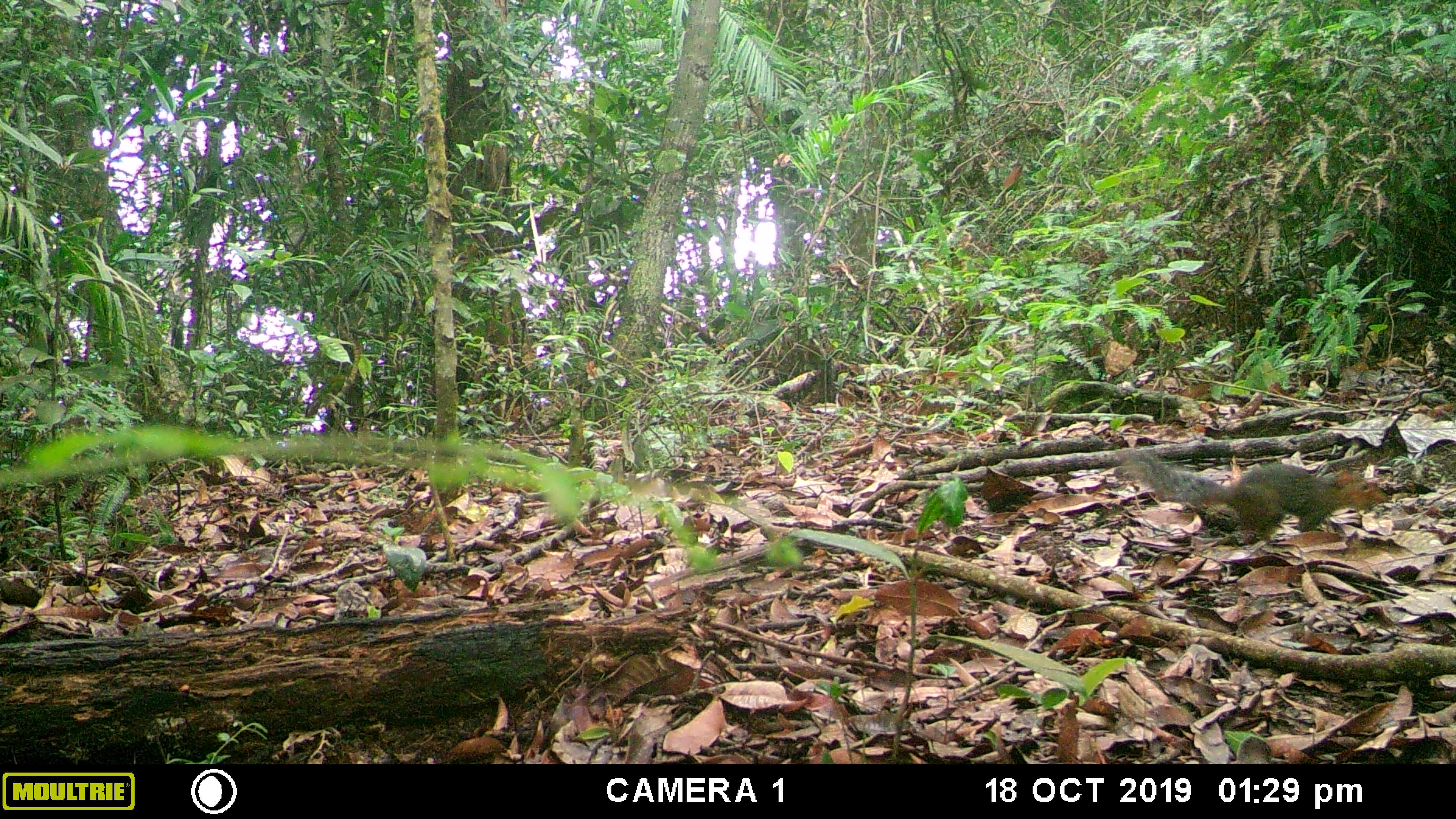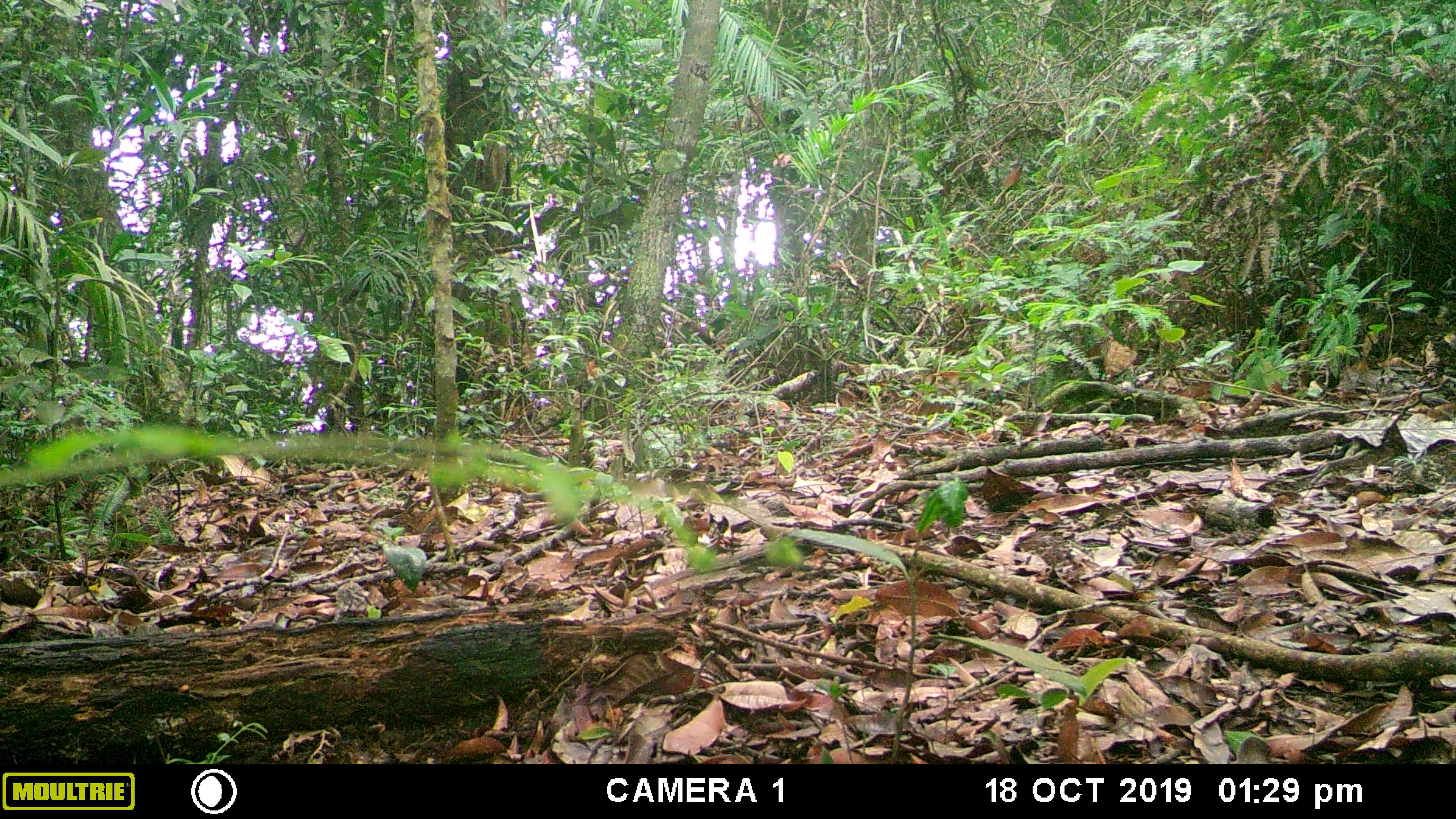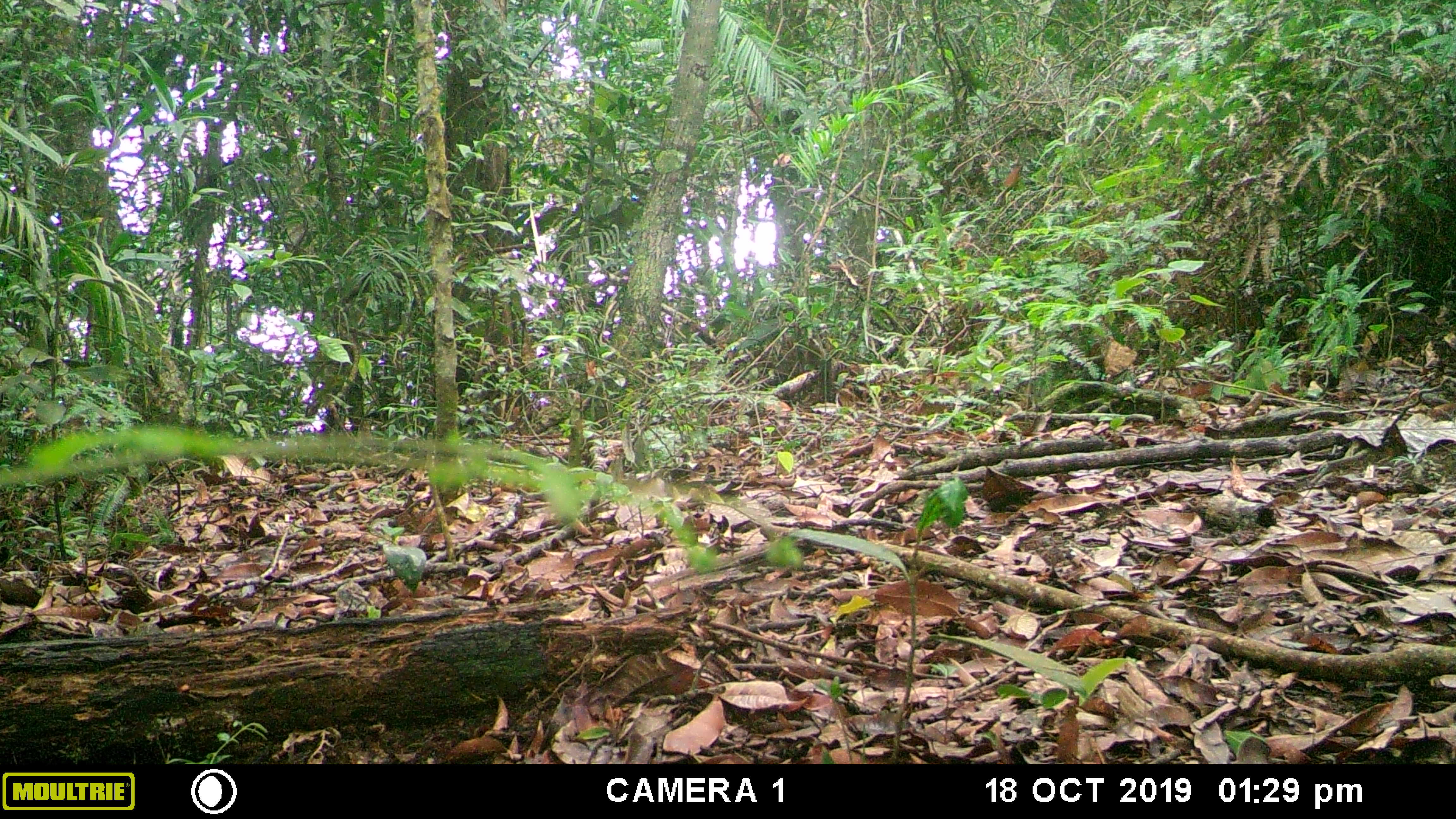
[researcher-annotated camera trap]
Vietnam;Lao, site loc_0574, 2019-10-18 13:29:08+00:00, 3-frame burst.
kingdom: Animalia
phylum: Chordata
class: Mammalia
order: Rodentia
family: Sciuridae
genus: Dremomys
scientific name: Dremomys rufigenis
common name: red-cheeked squirrel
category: red cheeked squirrel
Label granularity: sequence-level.